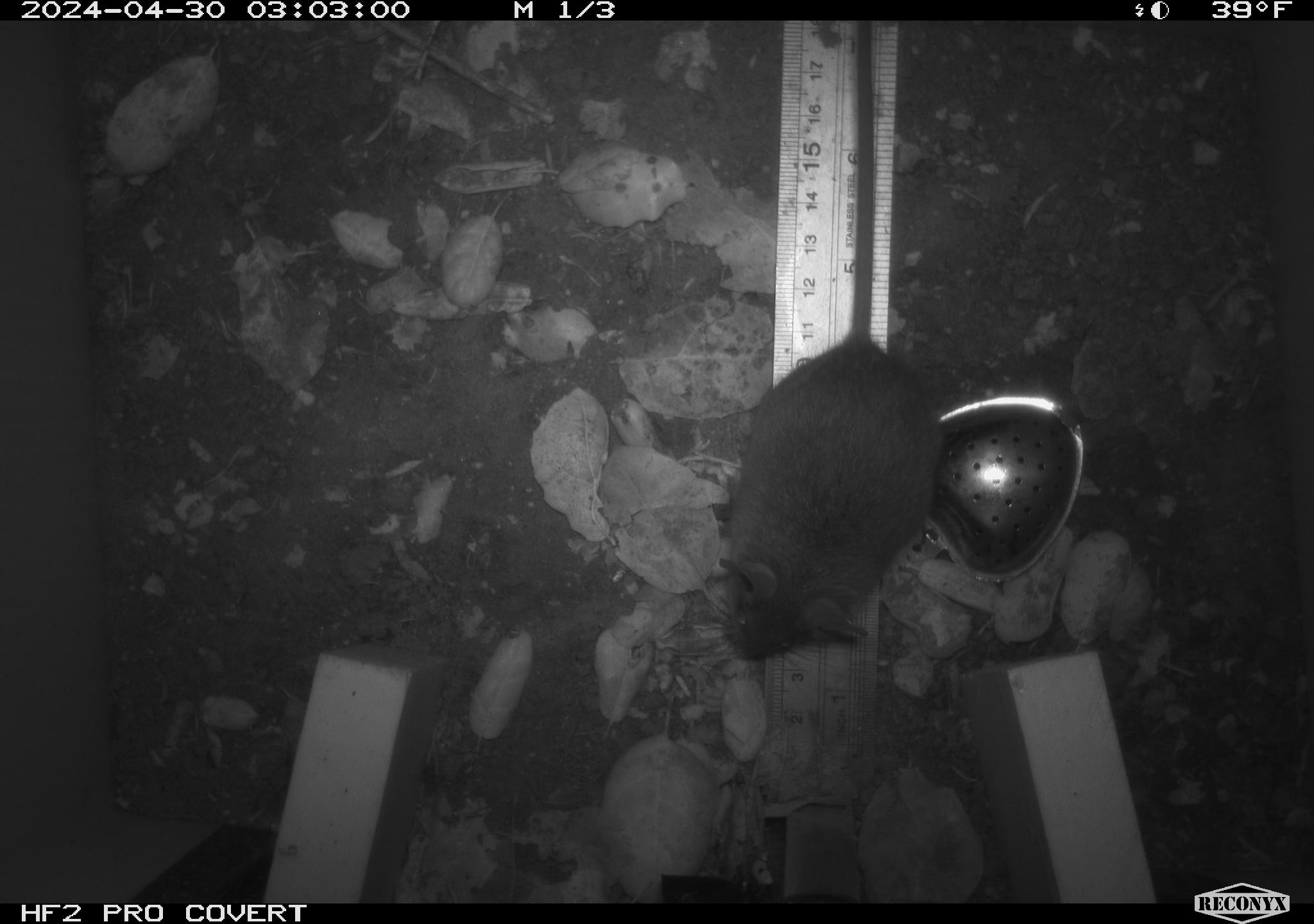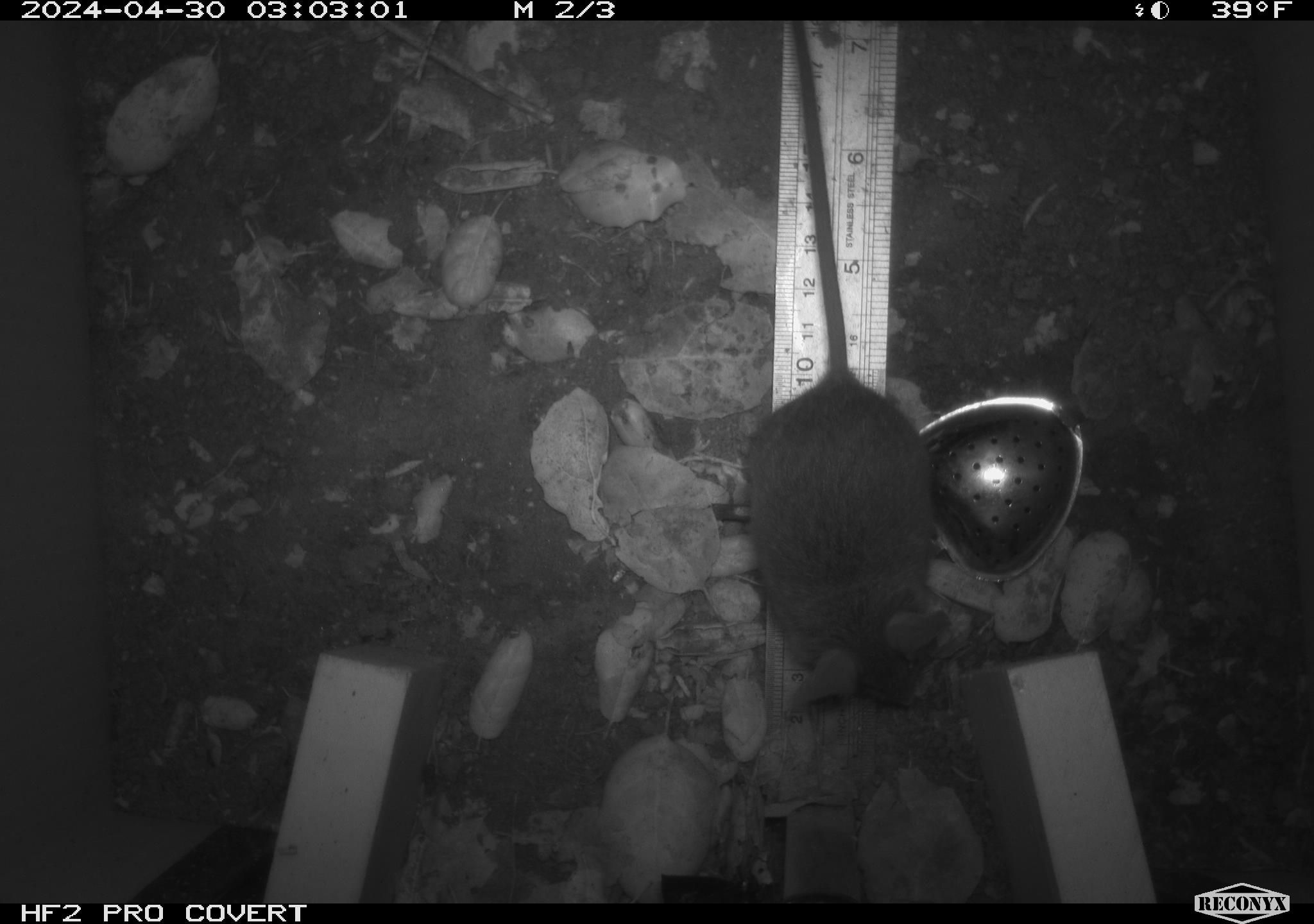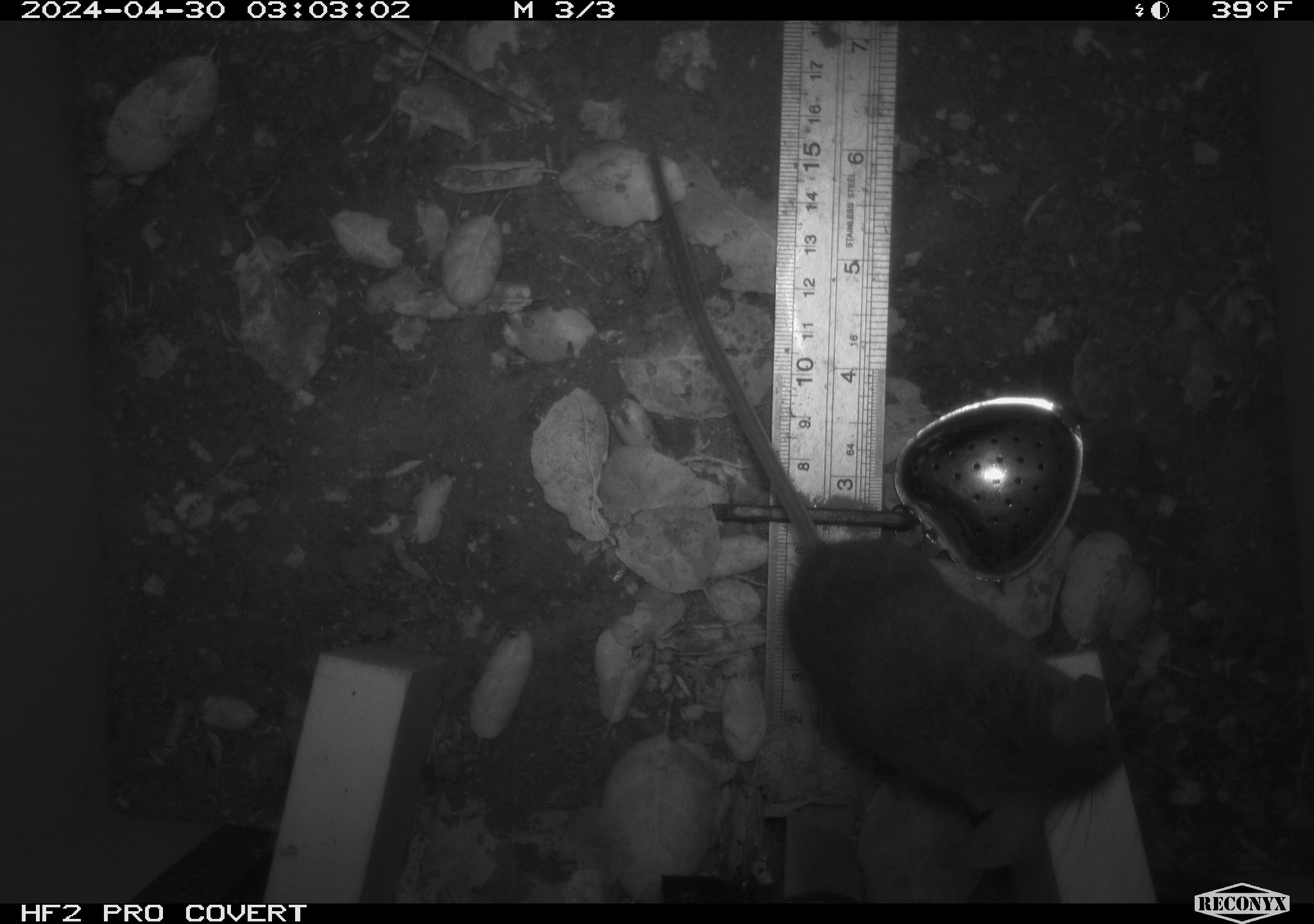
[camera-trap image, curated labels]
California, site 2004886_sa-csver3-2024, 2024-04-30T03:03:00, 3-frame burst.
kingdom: Animalia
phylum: Chordata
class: Mammalia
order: Rodentia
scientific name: Rodentia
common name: rodent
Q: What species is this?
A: Rodent (Rodentia).